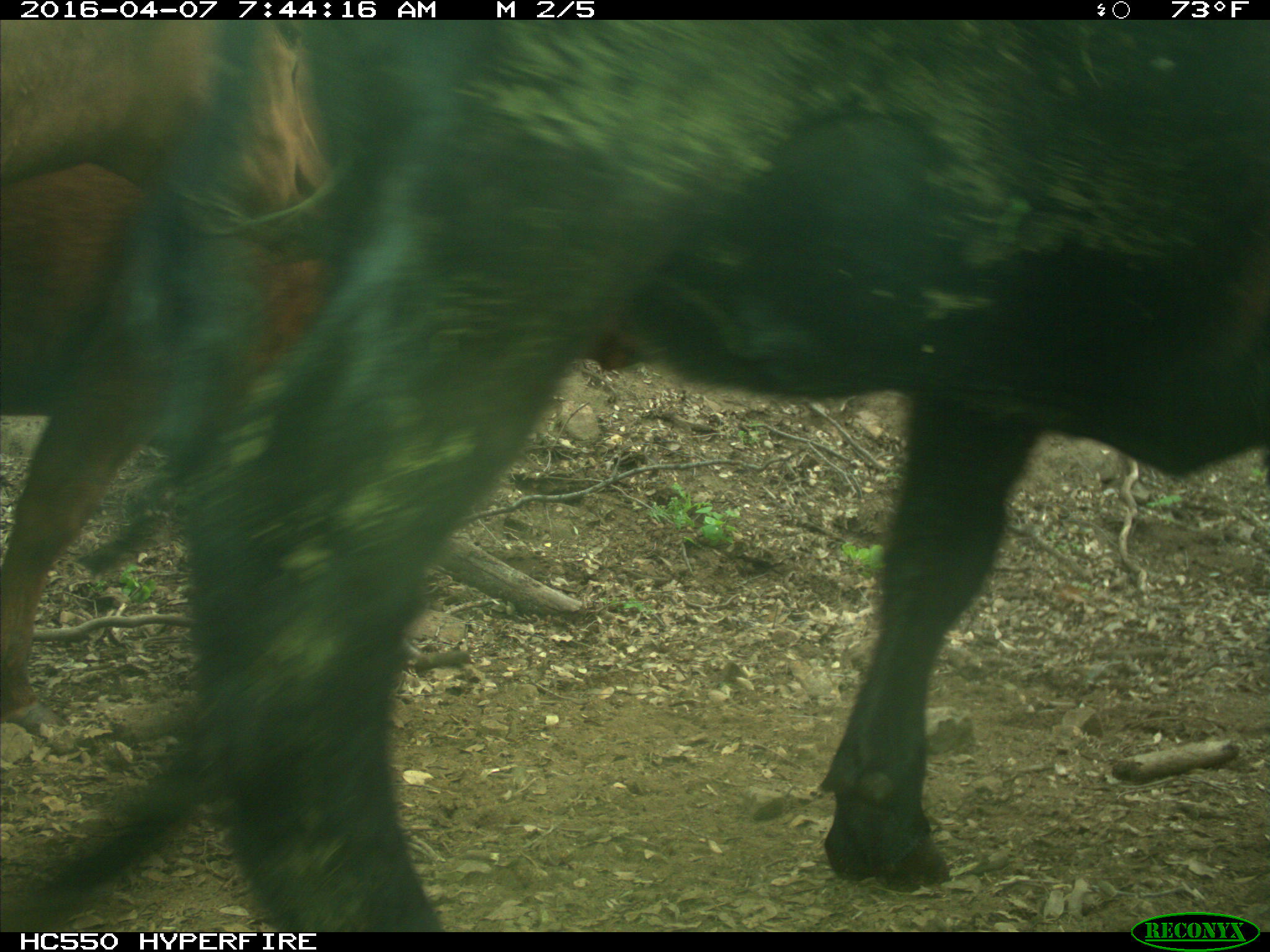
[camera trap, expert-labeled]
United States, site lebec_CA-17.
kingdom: Animalia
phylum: Chordata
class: Mammalia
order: Artiodactyla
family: Bovidae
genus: Bos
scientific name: Bos taurus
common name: domestic cow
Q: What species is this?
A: Bos taurus (domestic cow).